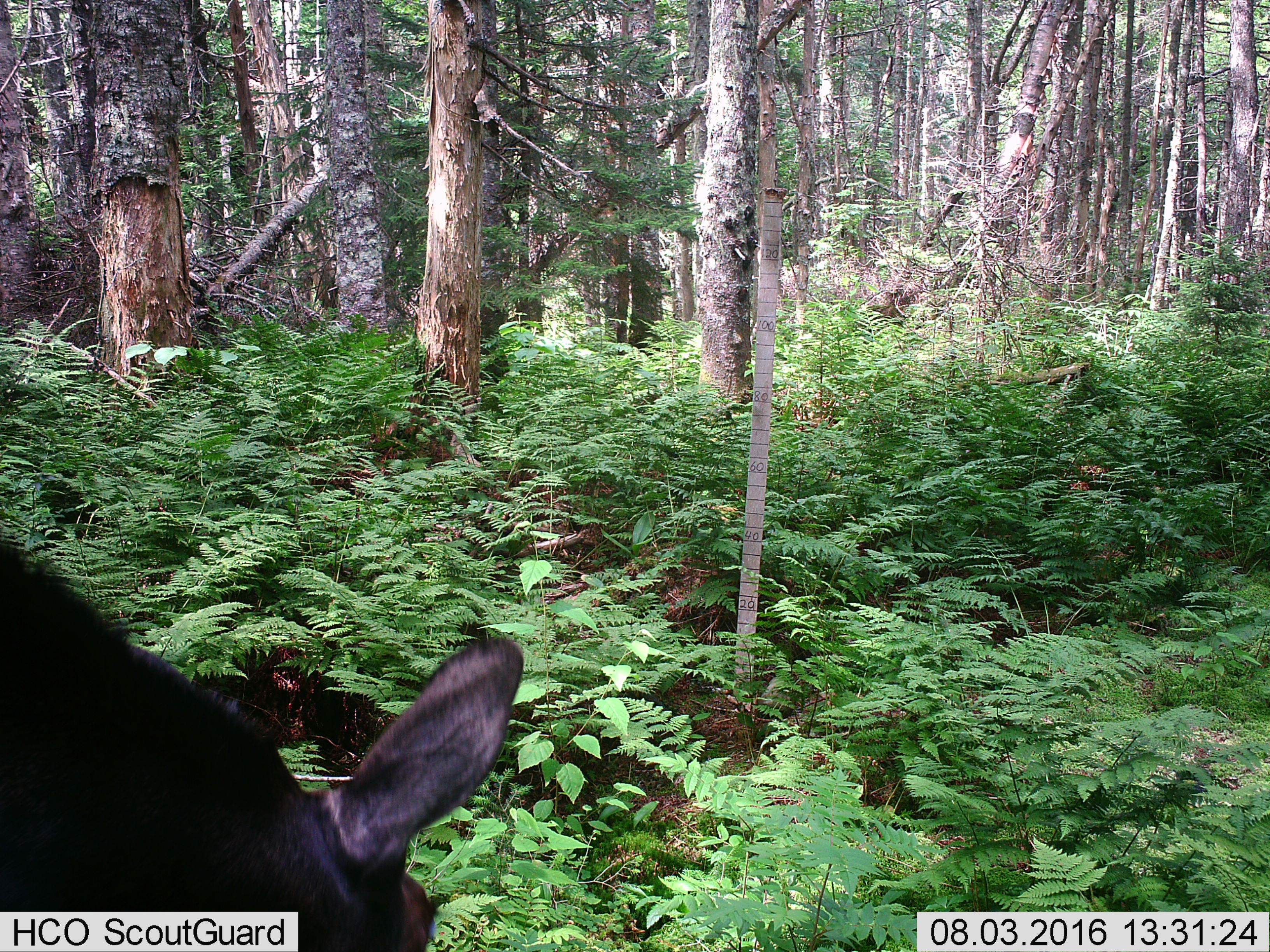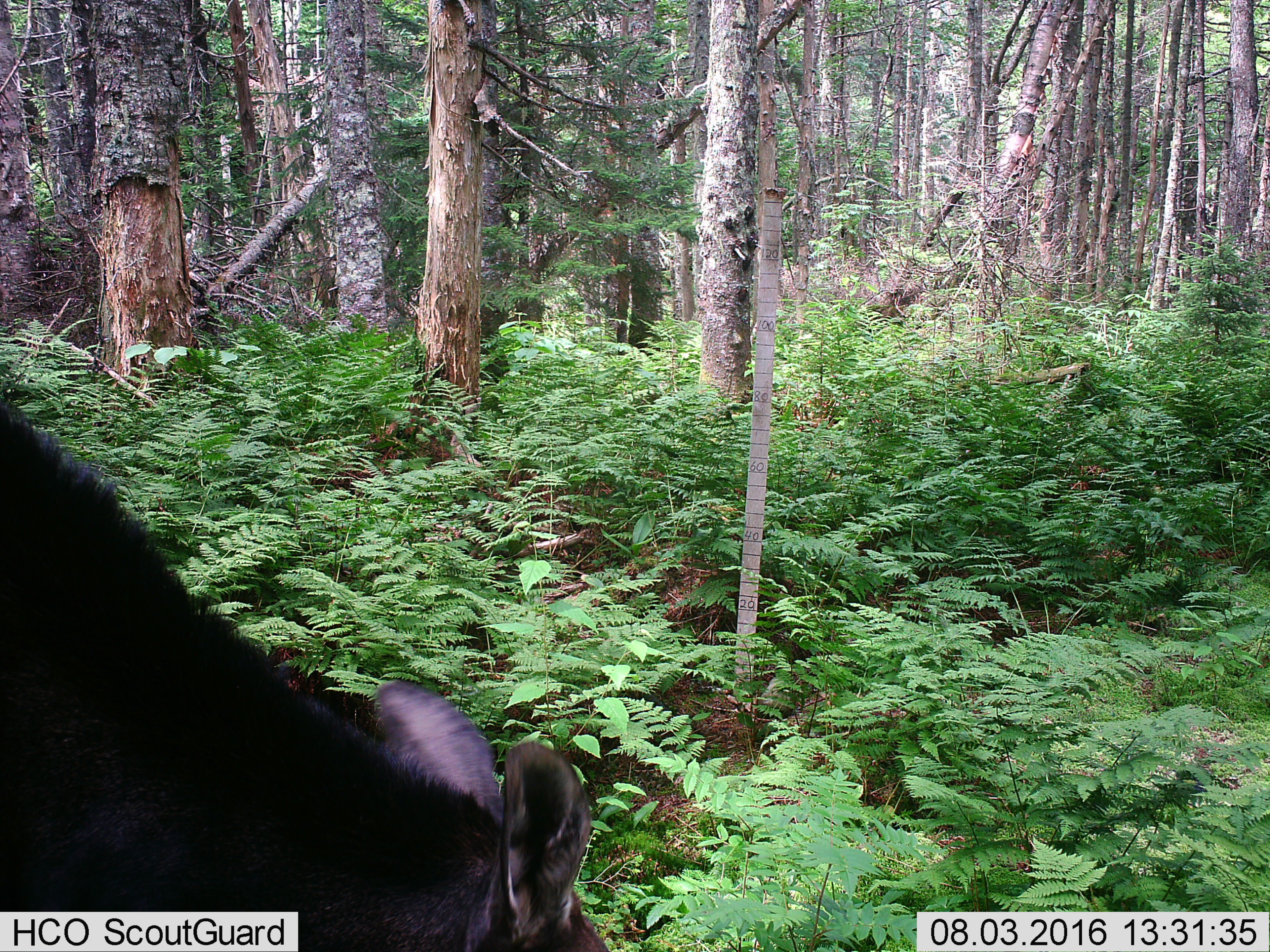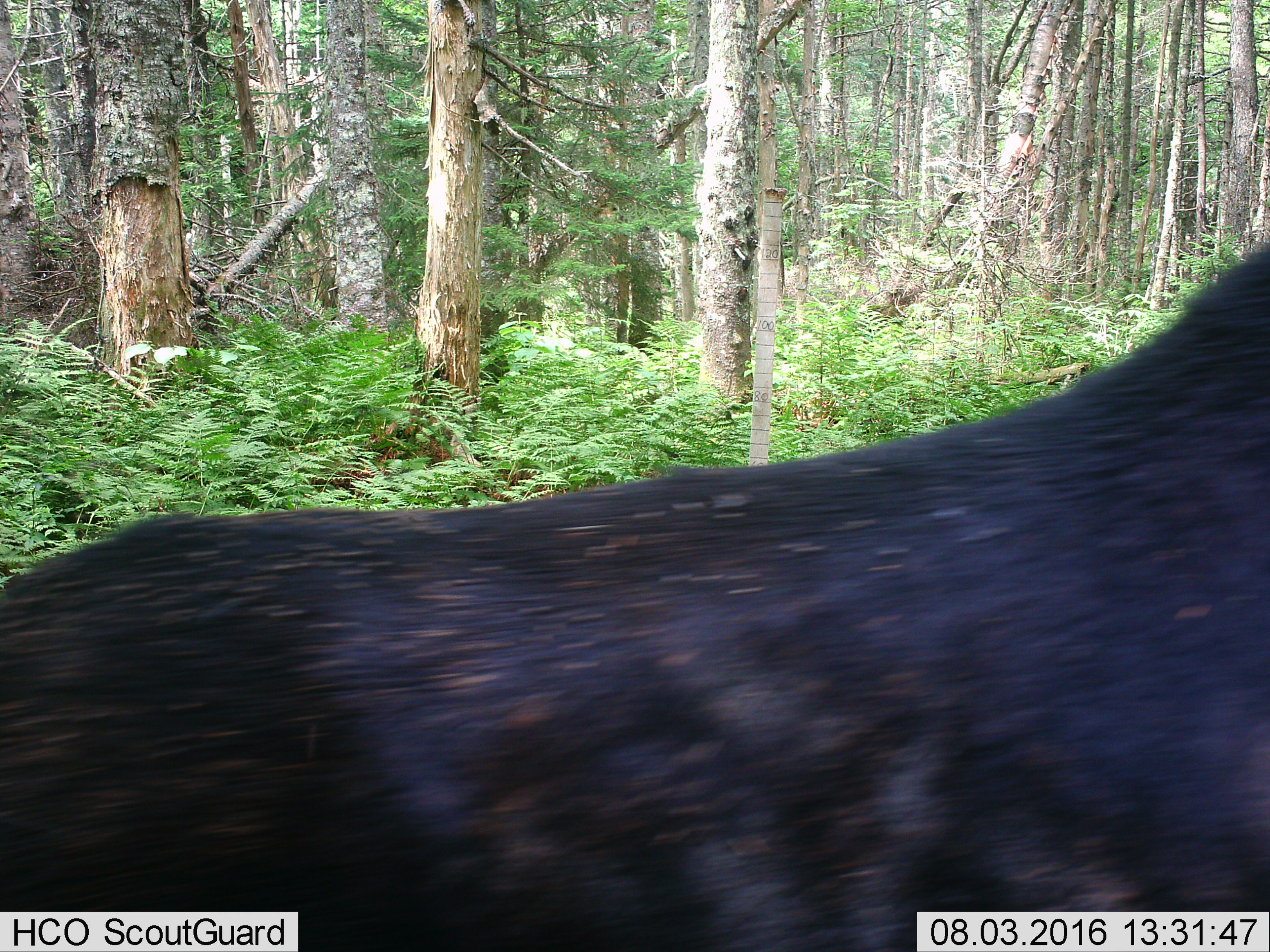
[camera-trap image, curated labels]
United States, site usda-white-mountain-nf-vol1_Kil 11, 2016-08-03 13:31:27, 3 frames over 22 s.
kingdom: Animalia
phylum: Chordata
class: Mammalia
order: Artiodactyla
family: Cervidae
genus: Alces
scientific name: Alces alces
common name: moose